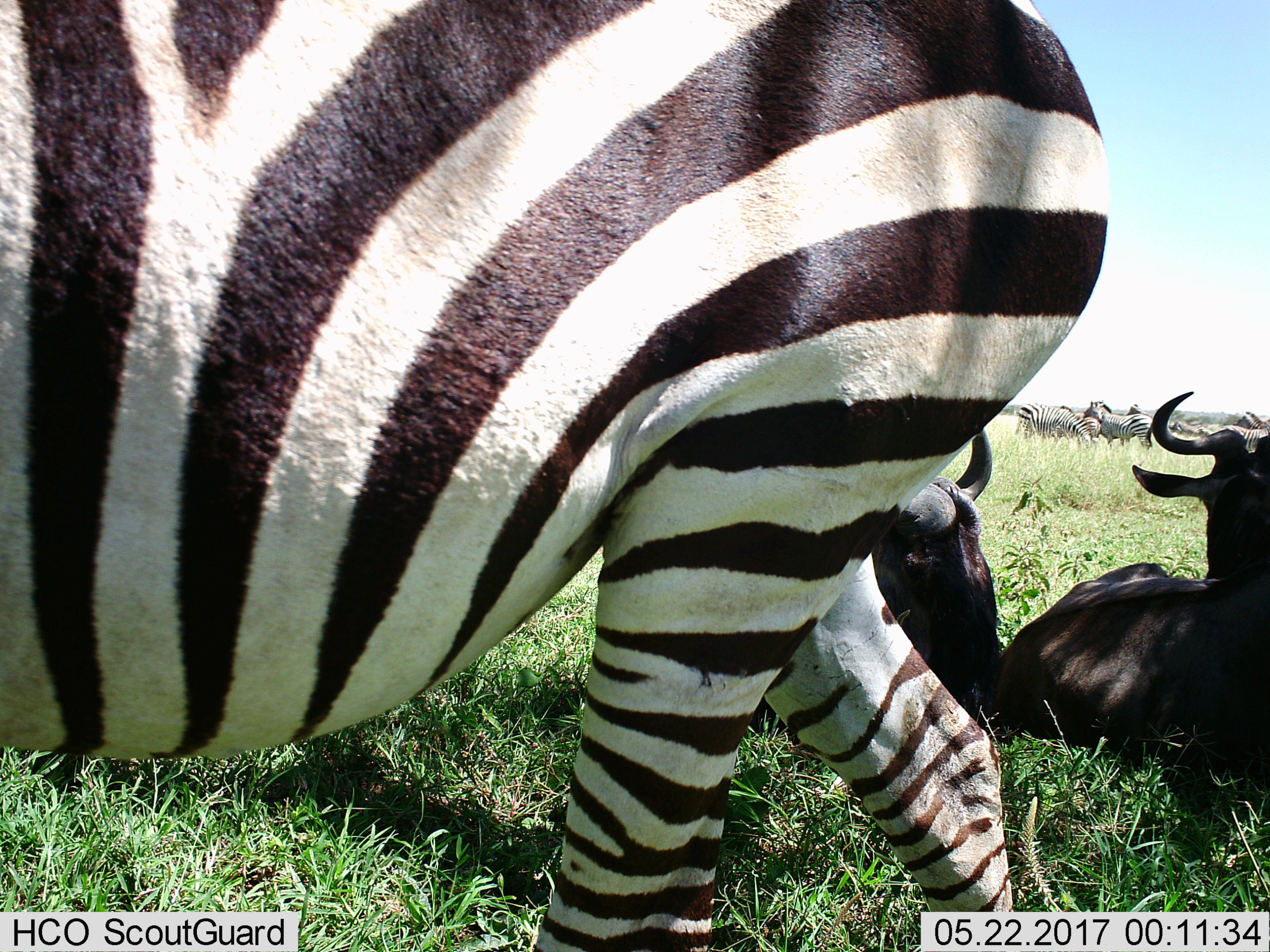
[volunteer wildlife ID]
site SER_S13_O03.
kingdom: Animalia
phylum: Chordata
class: Mammalia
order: Artiodactyla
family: Bovidae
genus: Connochaetes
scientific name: Connochaetes taurinus taurinus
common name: blue wildebeest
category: wildebeestblue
Wildebeestblue (blue wildebeest) (Connochaetes taurinus taurinus), count 2. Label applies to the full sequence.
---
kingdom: Animalia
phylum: Chordata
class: Mammalia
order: Perissodactyla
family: Equidae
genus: Equus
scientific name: Equus quagga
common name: plains zebra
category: zebraplains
Zebraplains (plains zebra) (Equus quagga), count 8. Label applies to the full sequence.